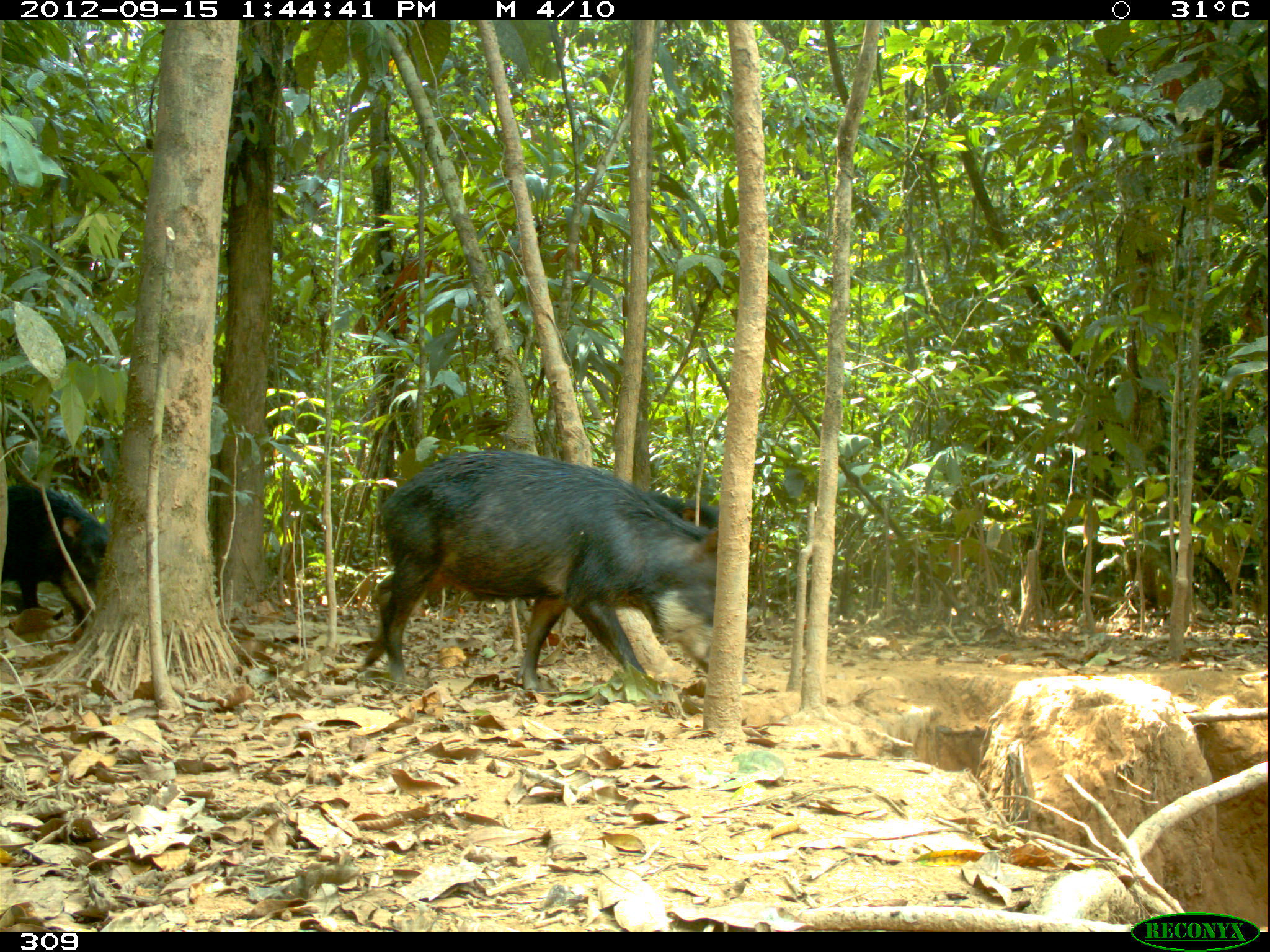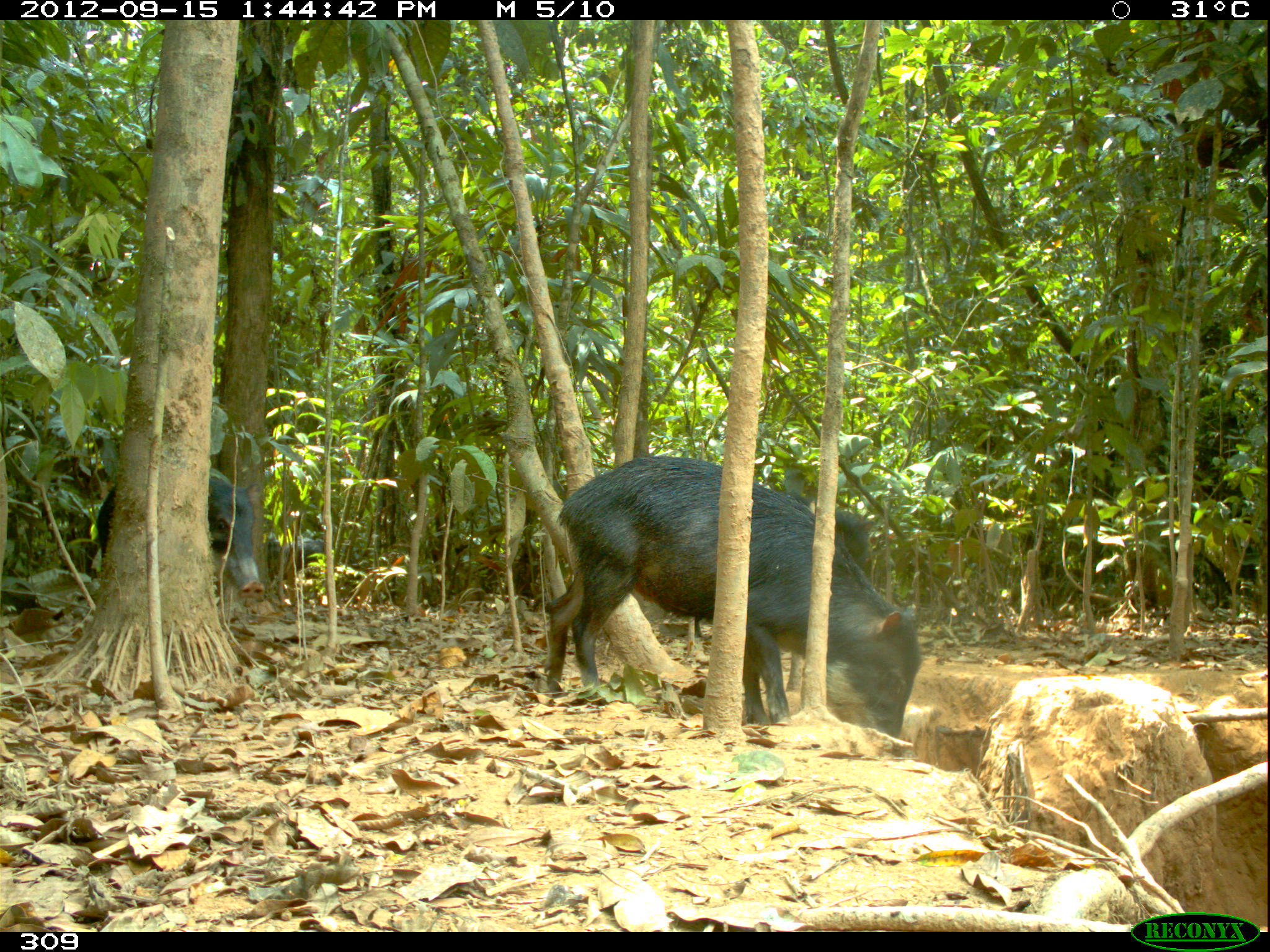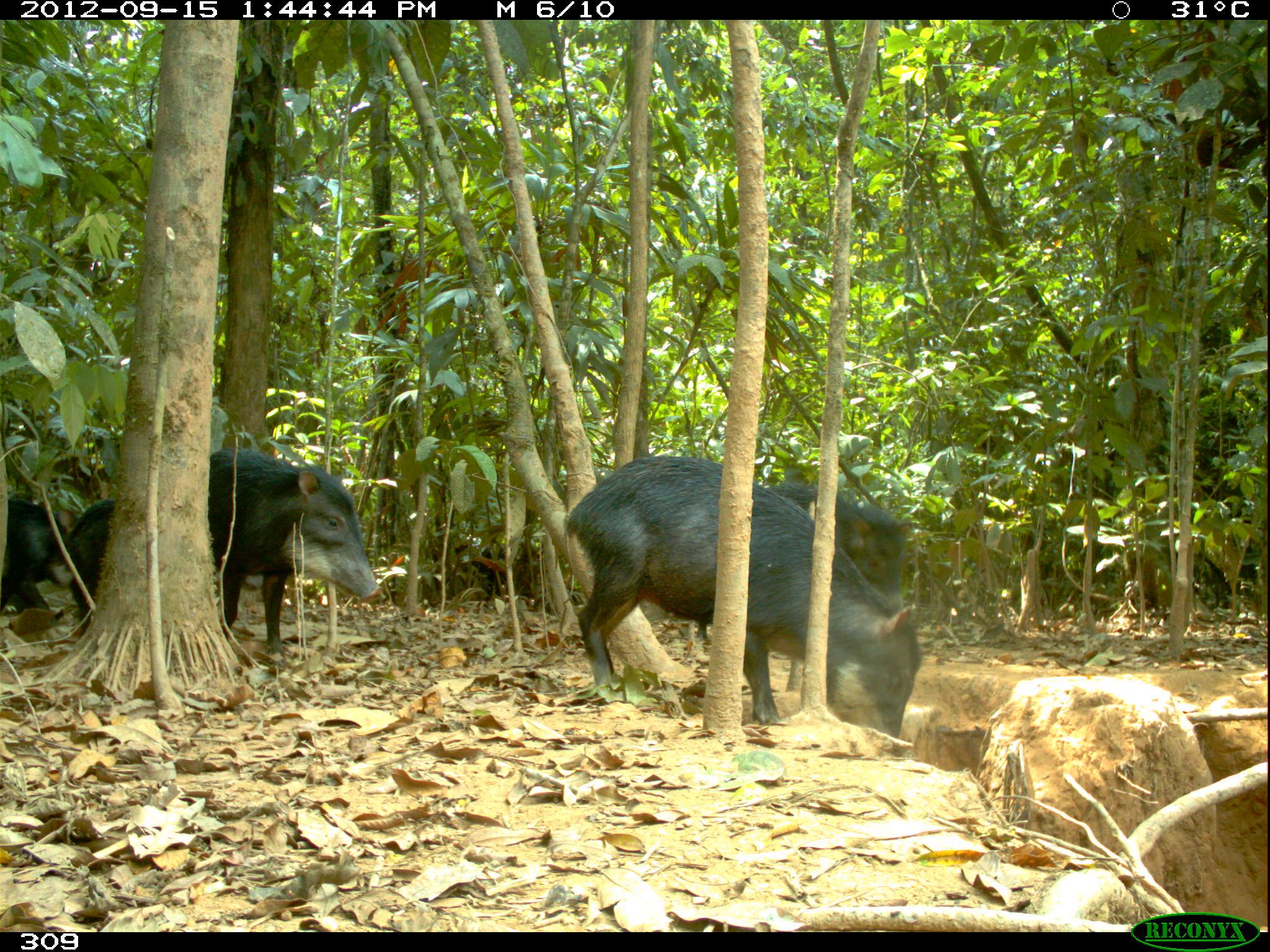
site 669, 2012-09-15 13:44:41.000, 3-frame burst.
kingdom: Animalia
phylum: Chordata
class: Mammalia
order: Artiodactyla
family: Tayassuidae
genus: Tayassu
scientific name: Tayassu pecari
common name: white-lipped peccary